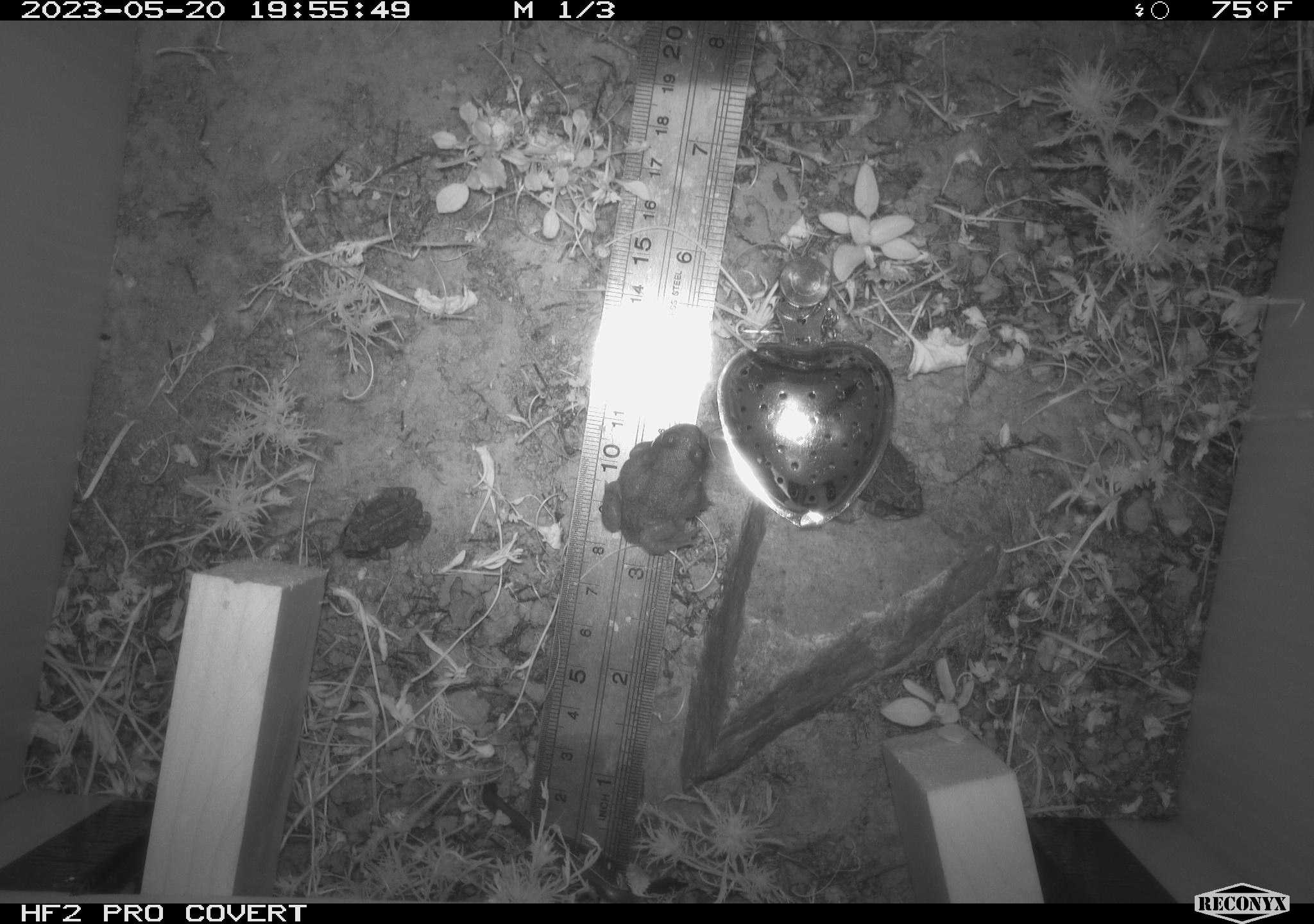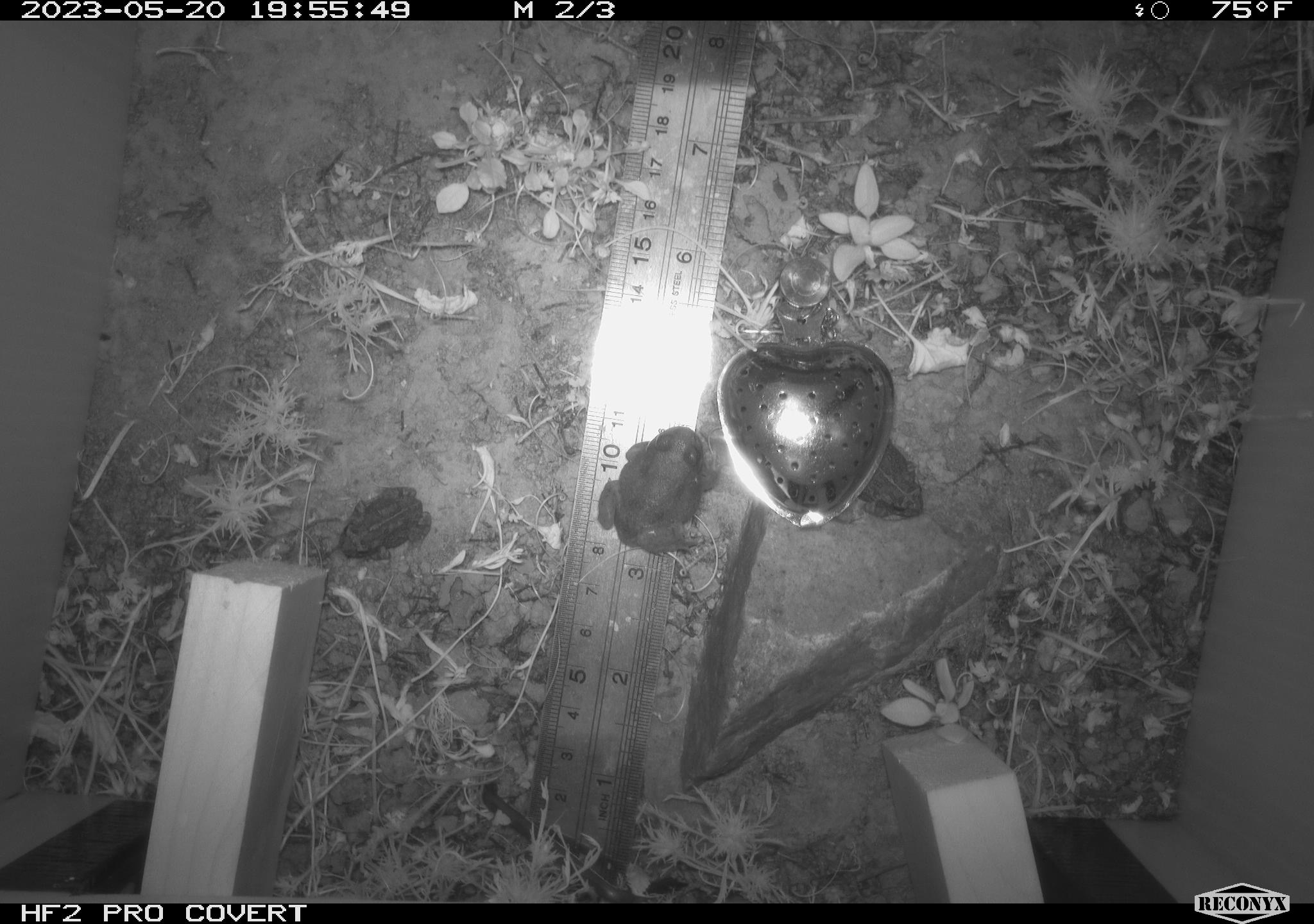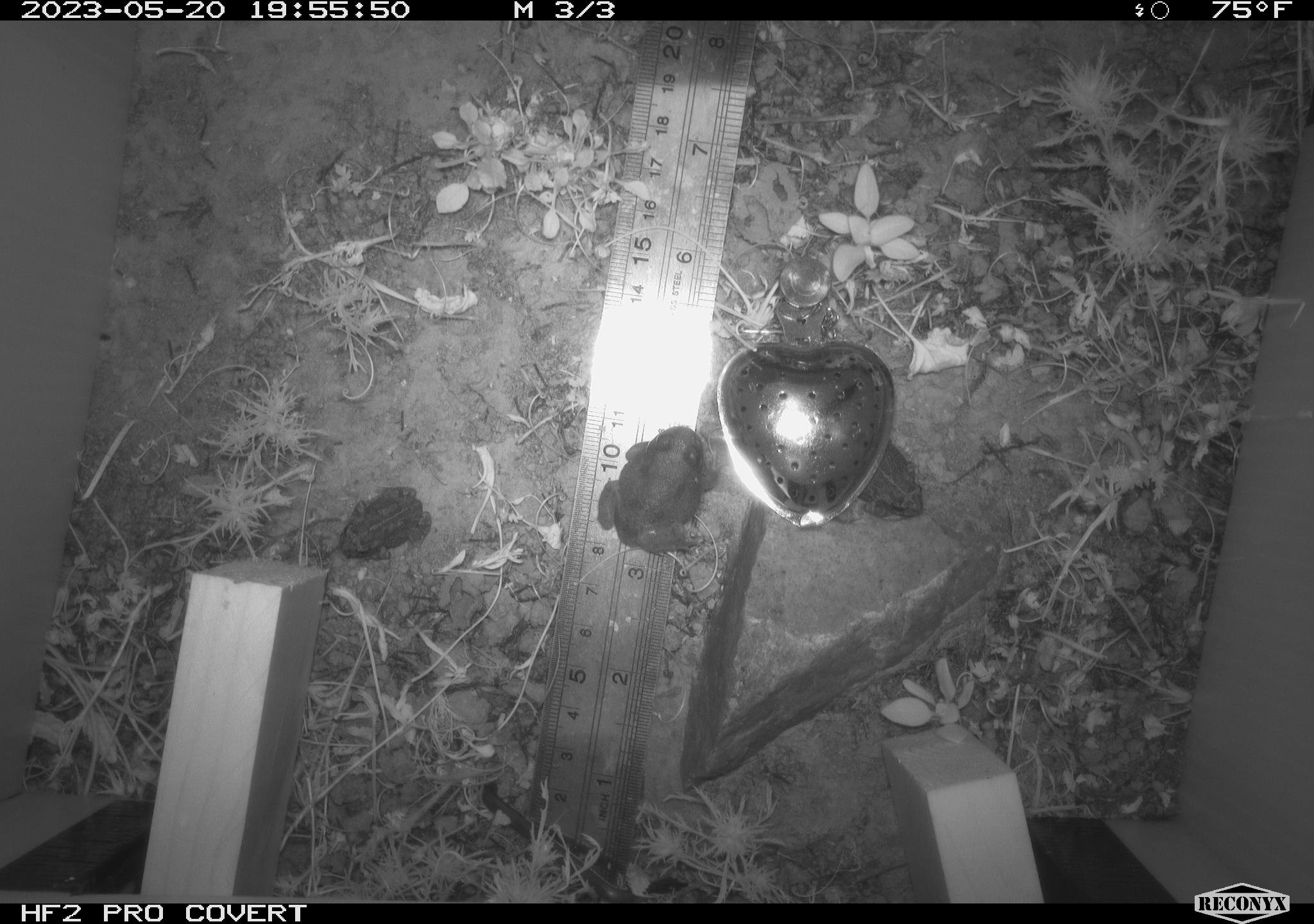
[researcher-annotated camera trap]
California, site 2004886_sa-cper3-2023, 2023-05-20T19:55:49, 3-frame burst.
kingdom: Animalia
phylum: Chordata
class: Amphibia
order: Anura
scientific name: Anura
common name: frogs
Frogs (Anura).